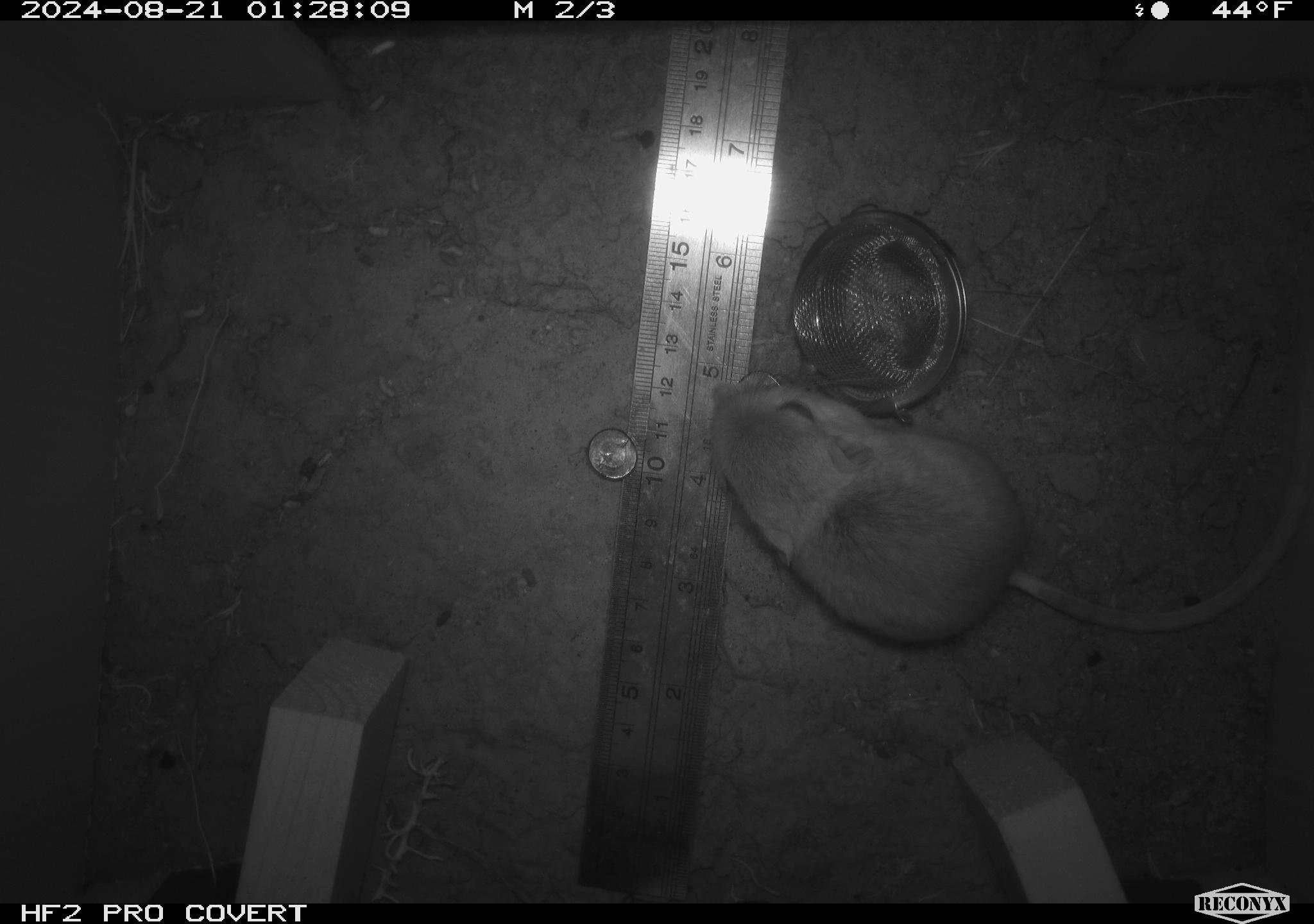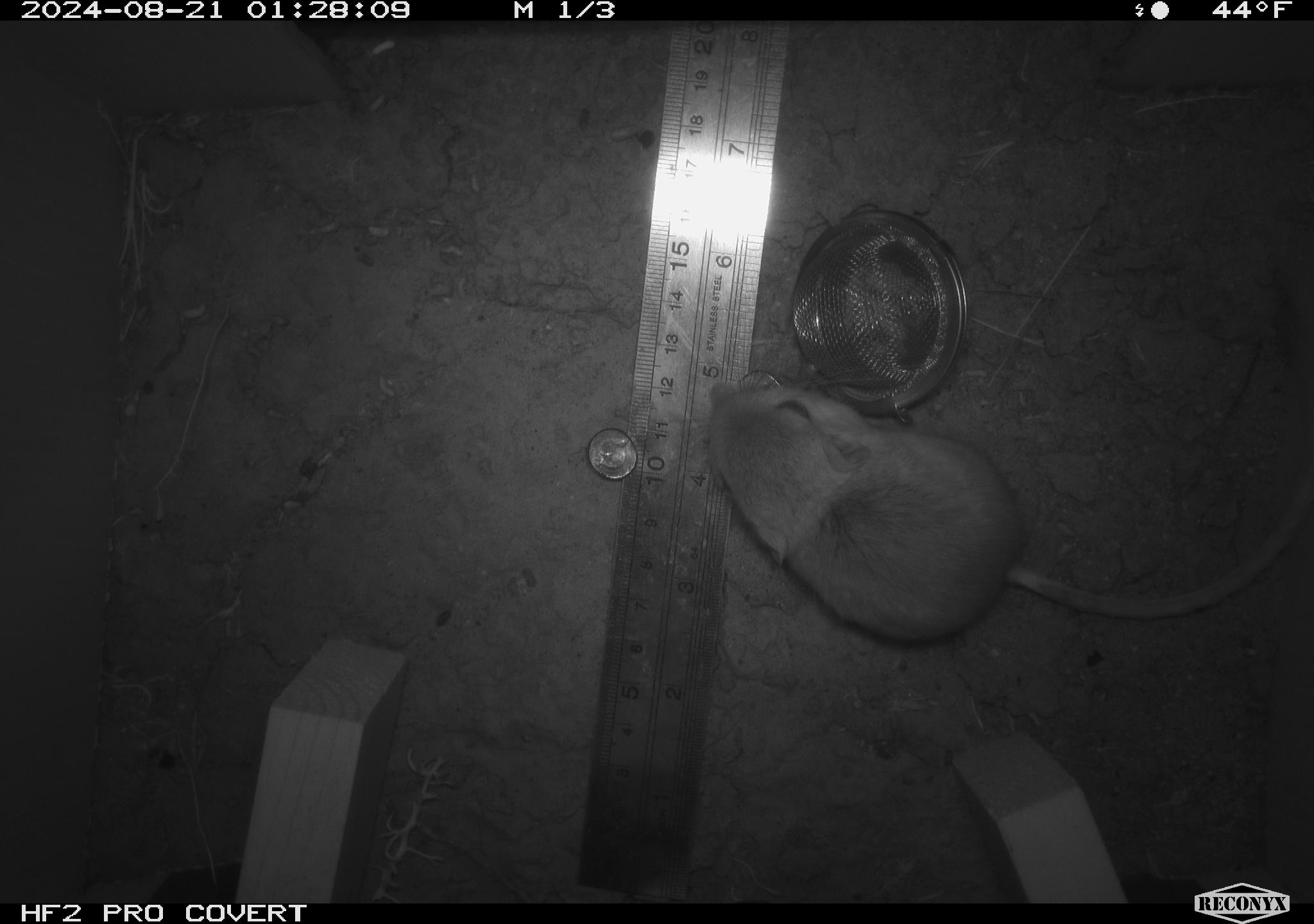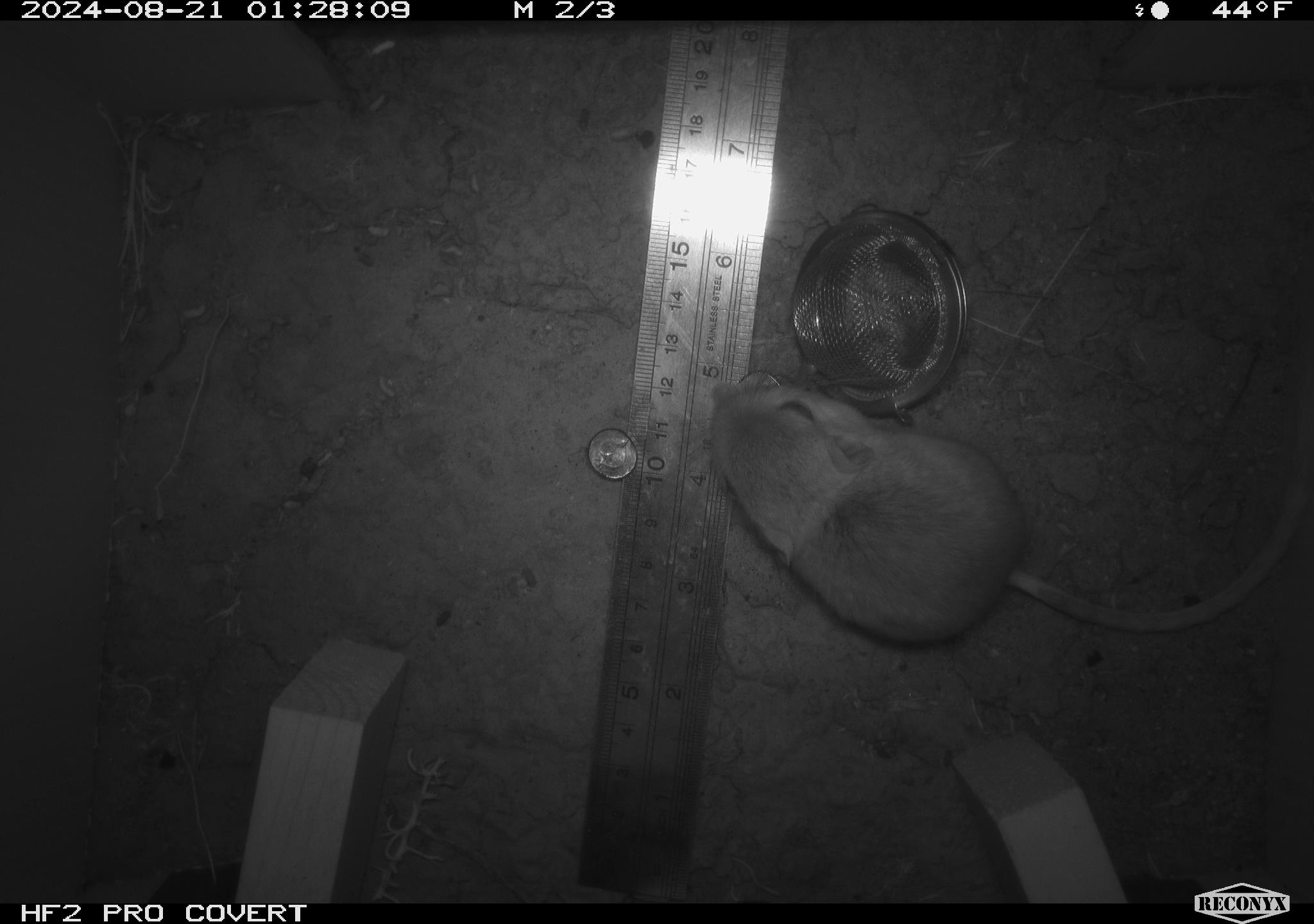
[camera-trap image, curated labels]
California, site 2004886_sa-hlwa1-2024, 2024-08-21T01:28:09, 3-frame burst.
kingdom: Animalia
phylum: Chordata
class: Mammalia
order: Rodentia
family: Heteromyidae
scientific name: Heteromyidae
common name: kangaroo rats and pocket mice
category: heteromyidae family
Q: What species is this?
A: Heteromyidae family (kangaroo rats and pocket mice) (Heteromyidae).